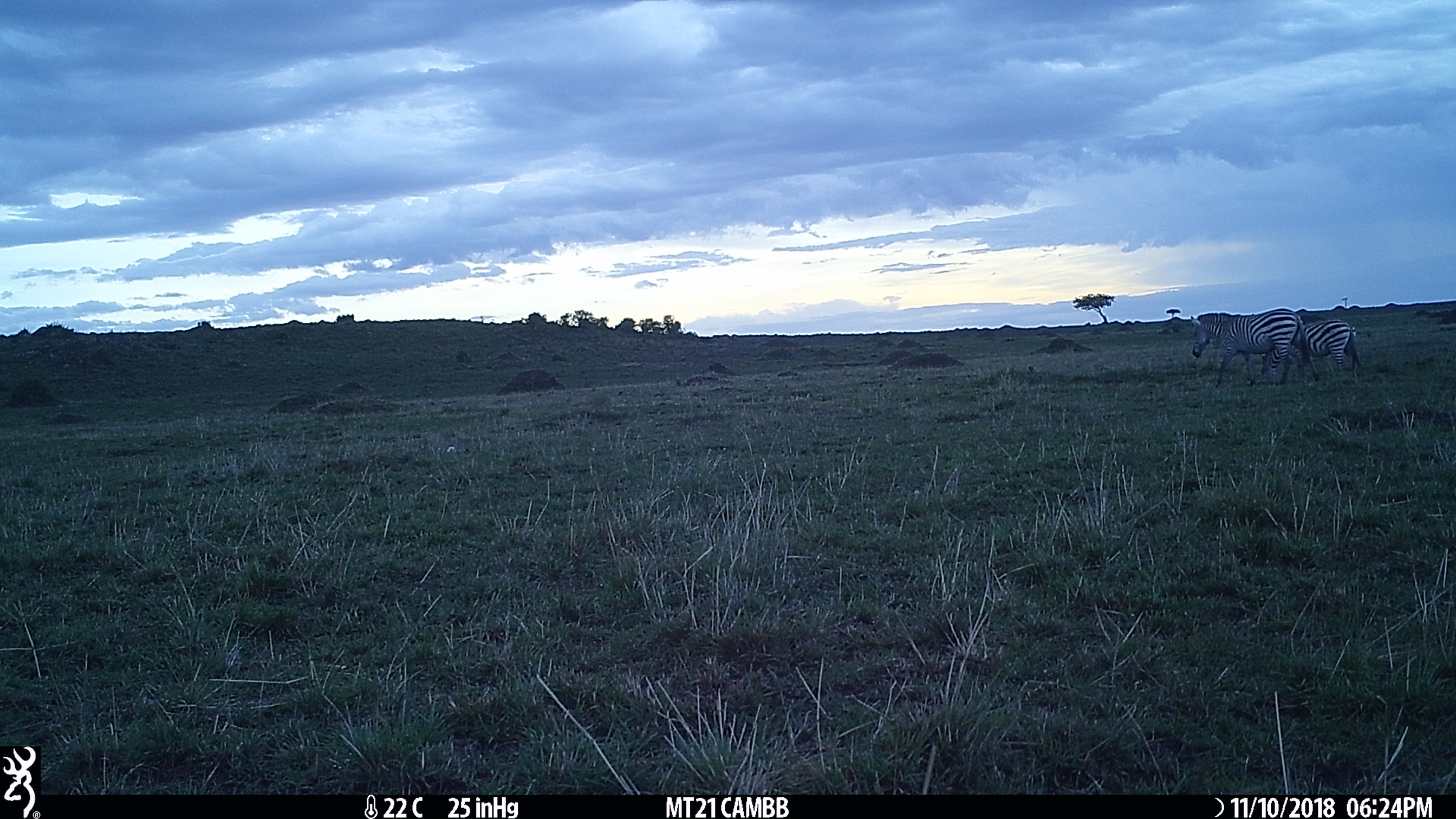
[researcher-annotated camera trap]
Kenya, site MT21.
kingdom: Animalia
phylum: Chordata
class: Mammalia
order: Perissodactyla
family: Equidae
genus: Equus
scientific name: Equus quagga burchellii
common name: burchell's zebra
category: zebra